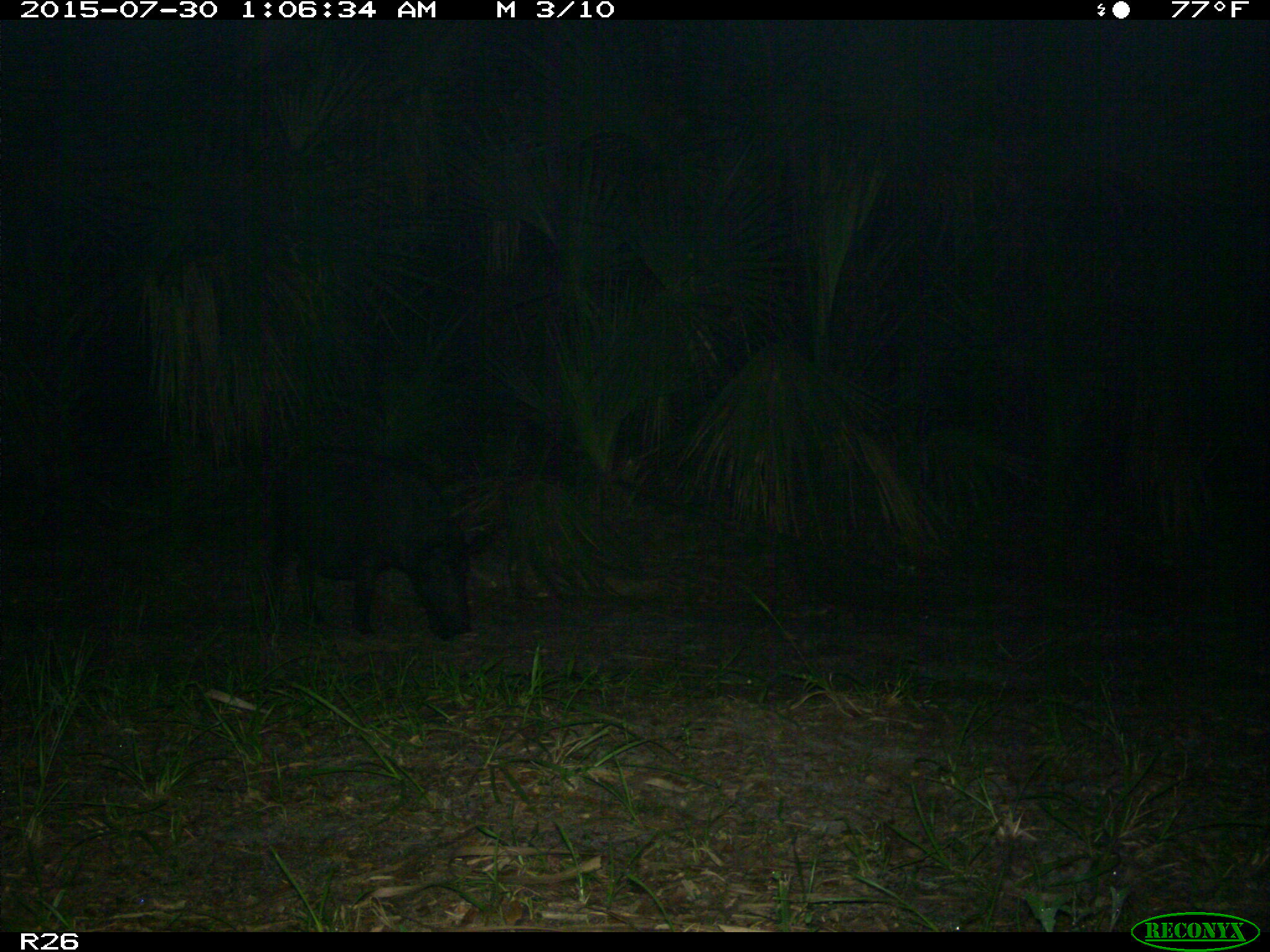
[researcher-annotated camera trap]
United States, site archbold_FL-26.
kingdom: Animalia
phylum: Chordata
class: Mammalia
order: Artiodactyla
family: Suidae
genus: Sus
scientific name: Sus scrofa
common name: wild boar